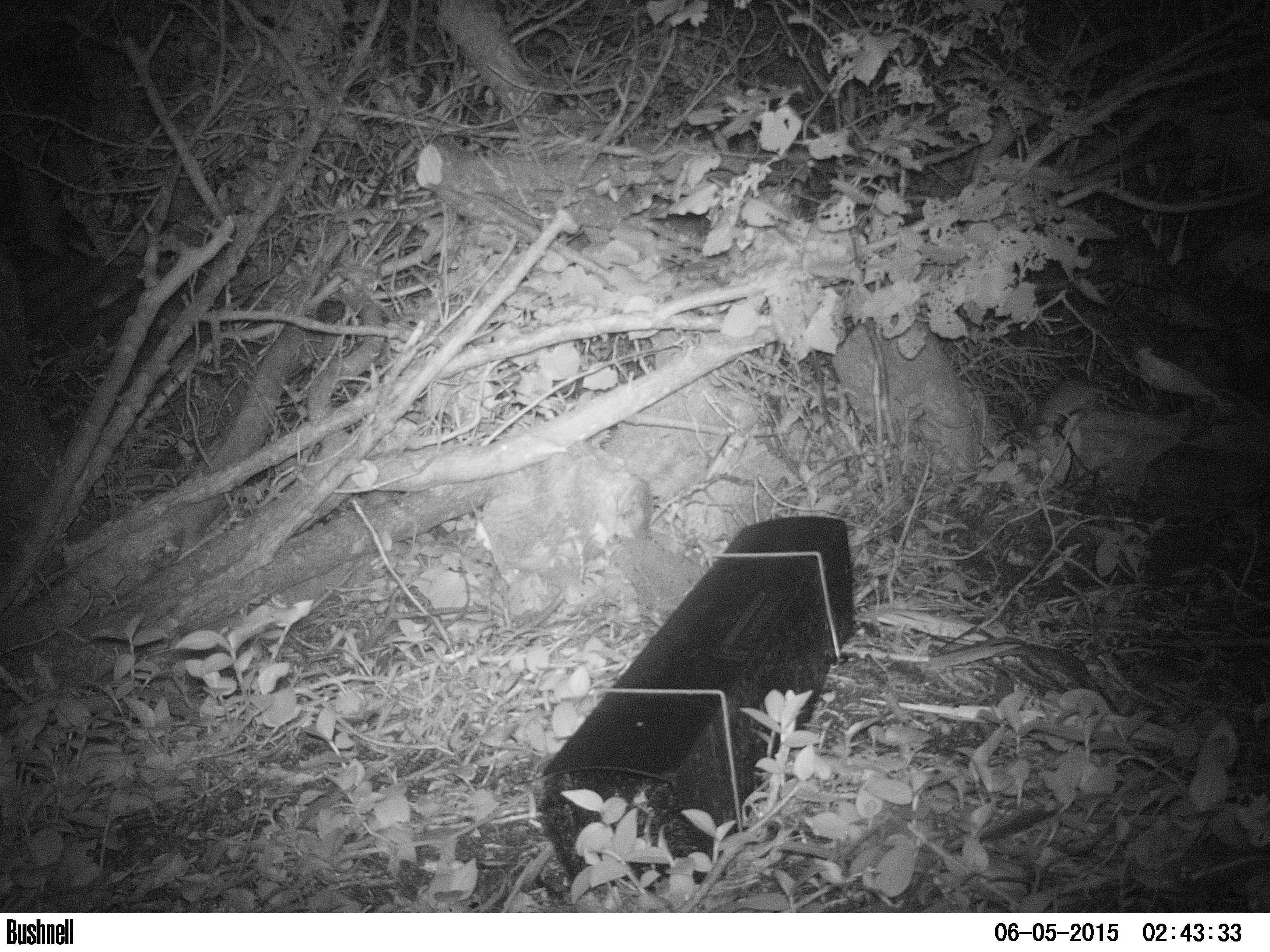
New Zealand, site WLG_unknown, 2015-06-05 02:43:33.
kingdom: Animalia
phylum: Chordata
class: Mammalia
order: Rodentia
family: Muridae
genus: Rattus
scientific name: Rattus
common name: rat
Rat (Rattus).